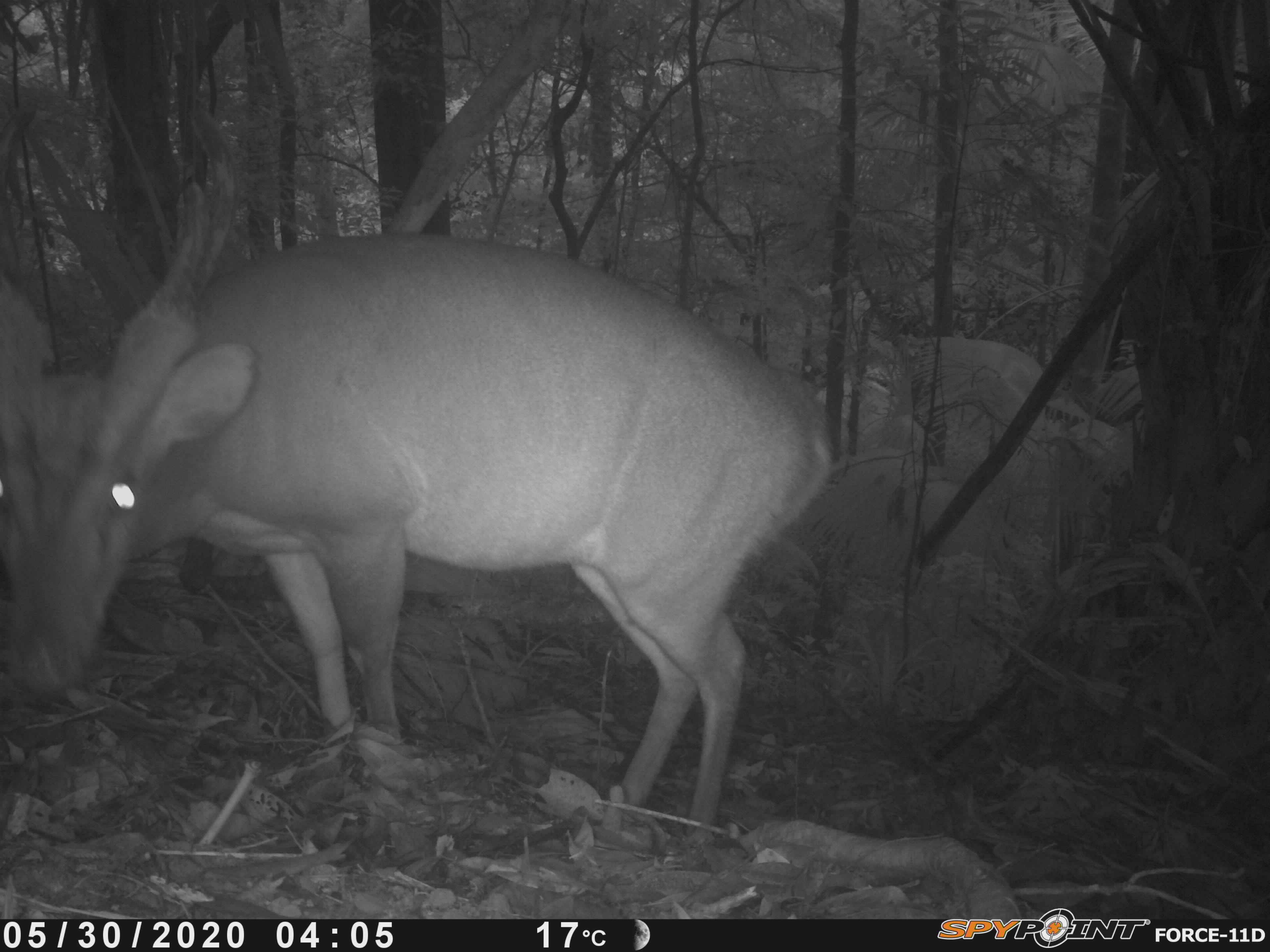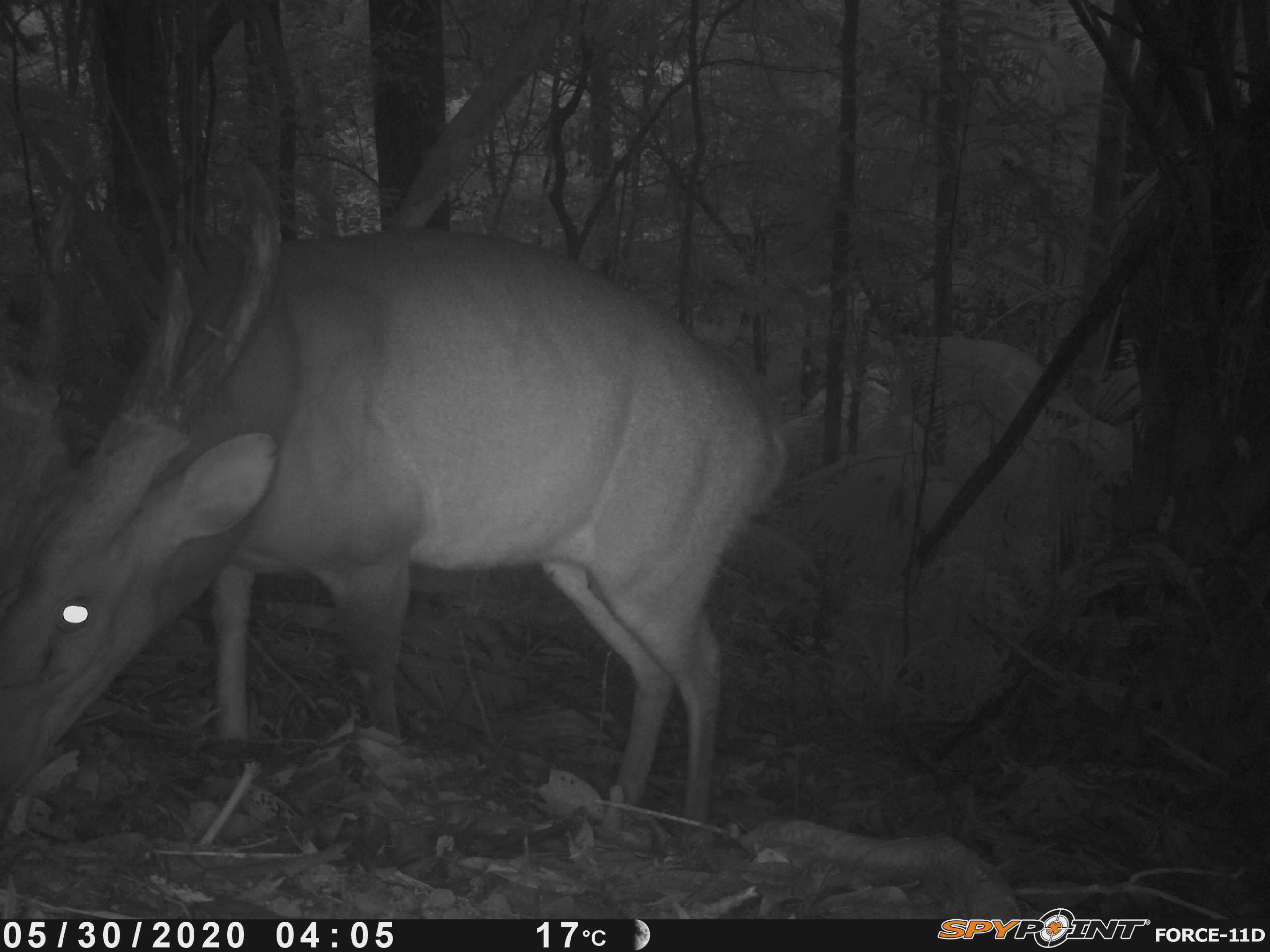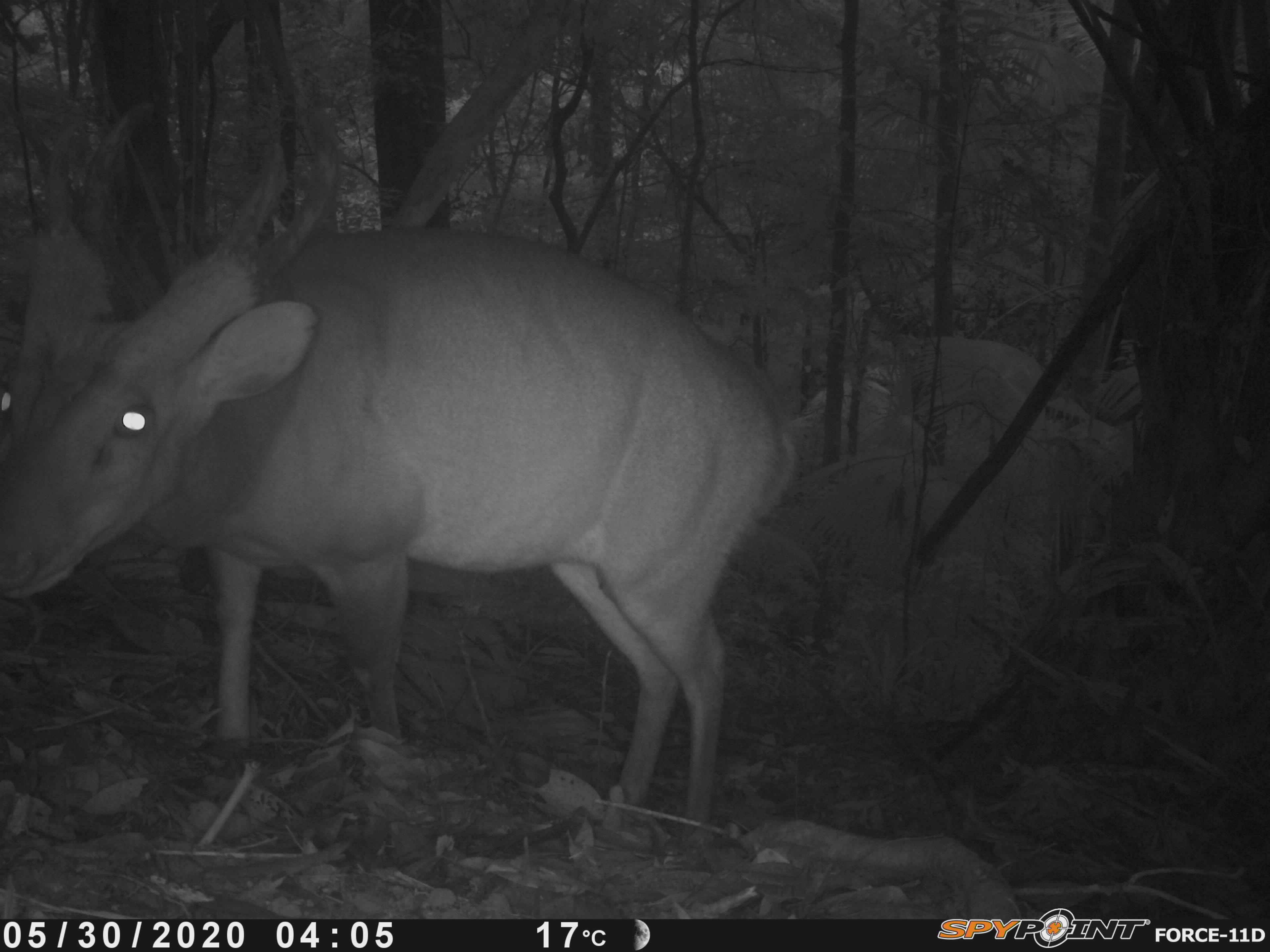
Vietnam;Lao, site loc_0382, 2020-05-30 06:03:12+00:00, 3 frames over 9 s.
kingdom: Animalia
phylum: Chordata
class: Mammalia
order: Artiodactyla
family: Cervidae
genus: Muntiacus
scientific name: Muntiacus vuquangensis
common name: large-antlered muntjac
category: large antlered muntjac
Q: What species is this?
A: Large antlered muntjac (large-antlered muntjac) (Muntiacus vuquangensis).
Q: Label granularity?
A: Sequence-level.